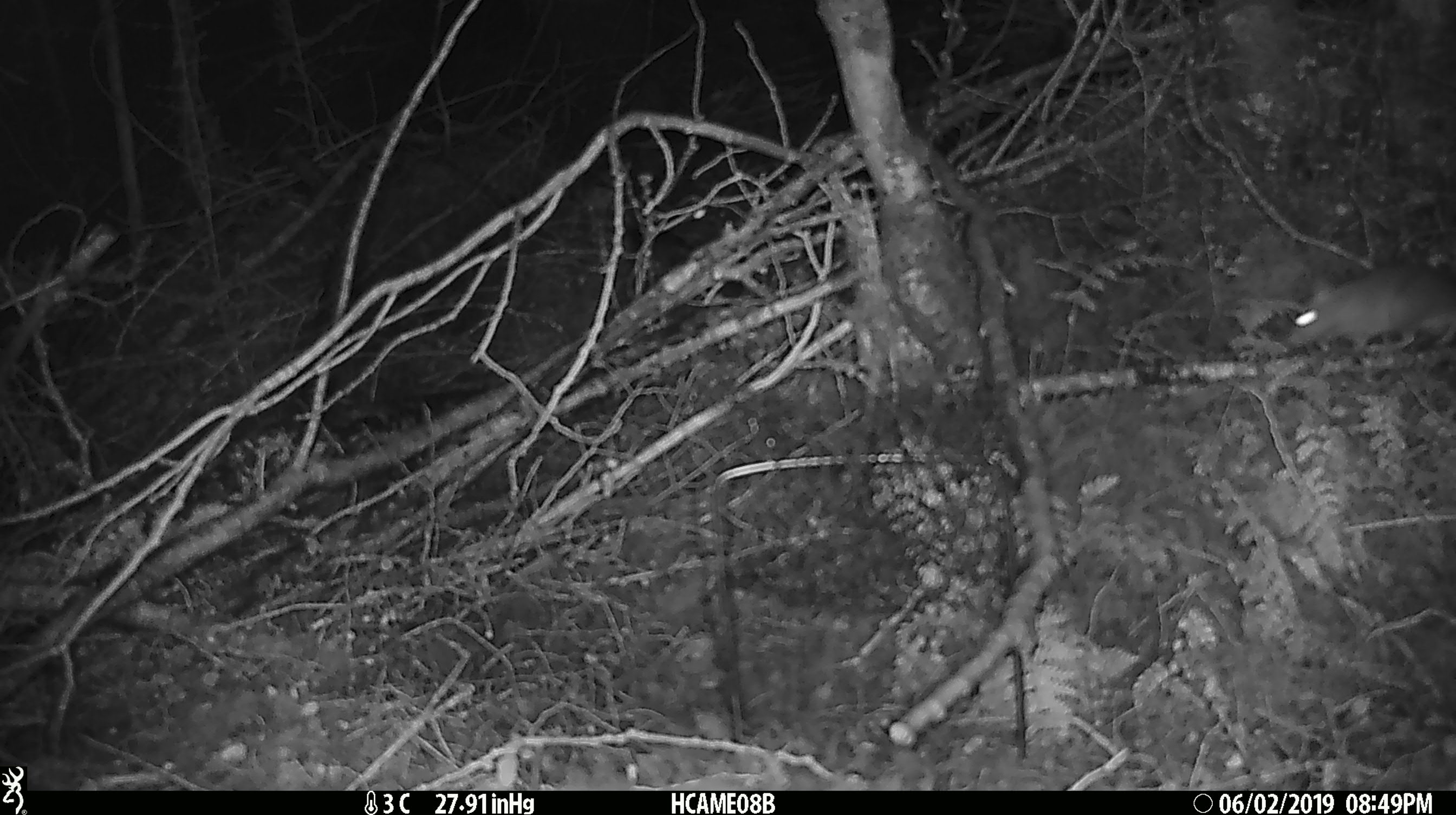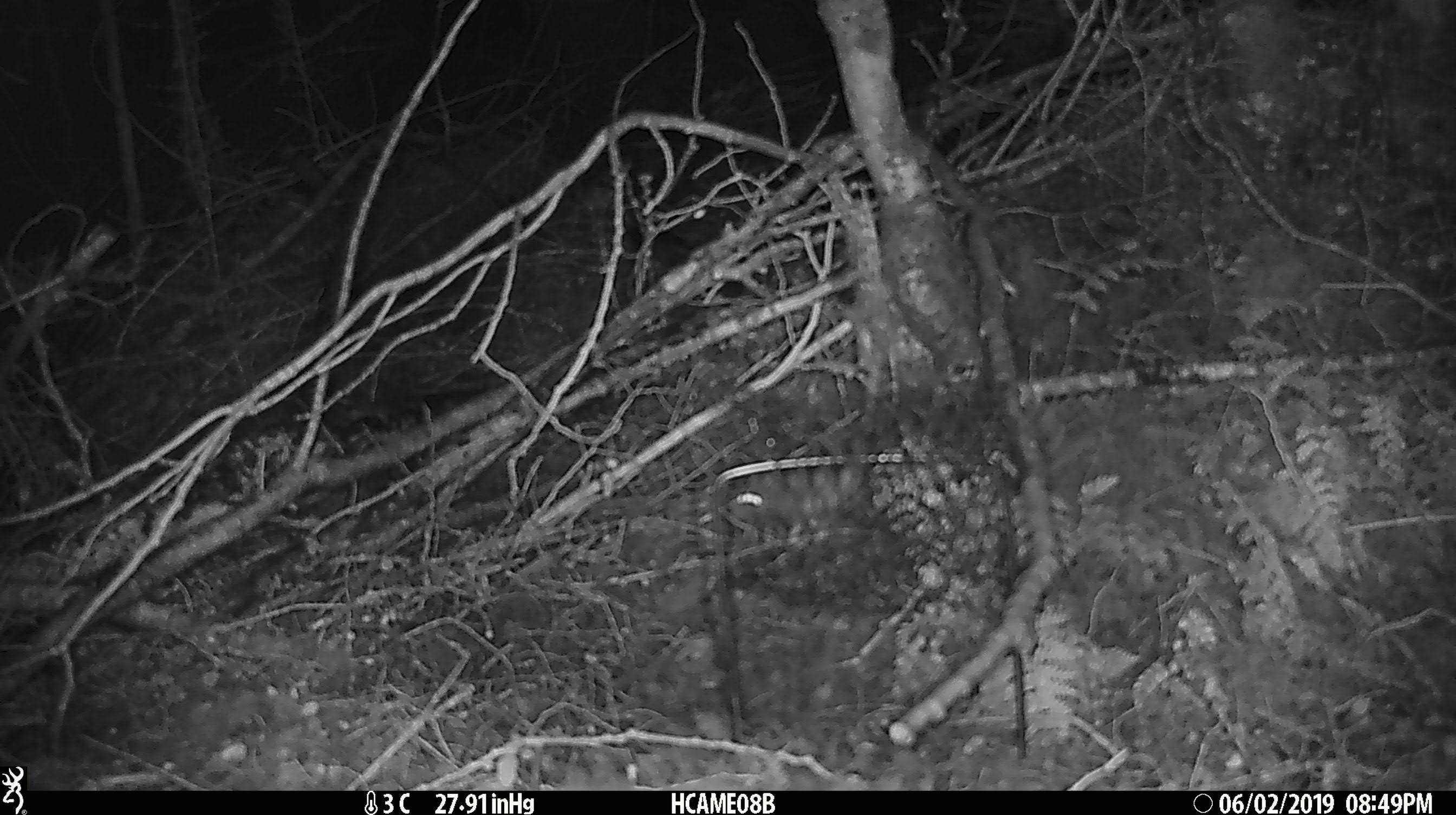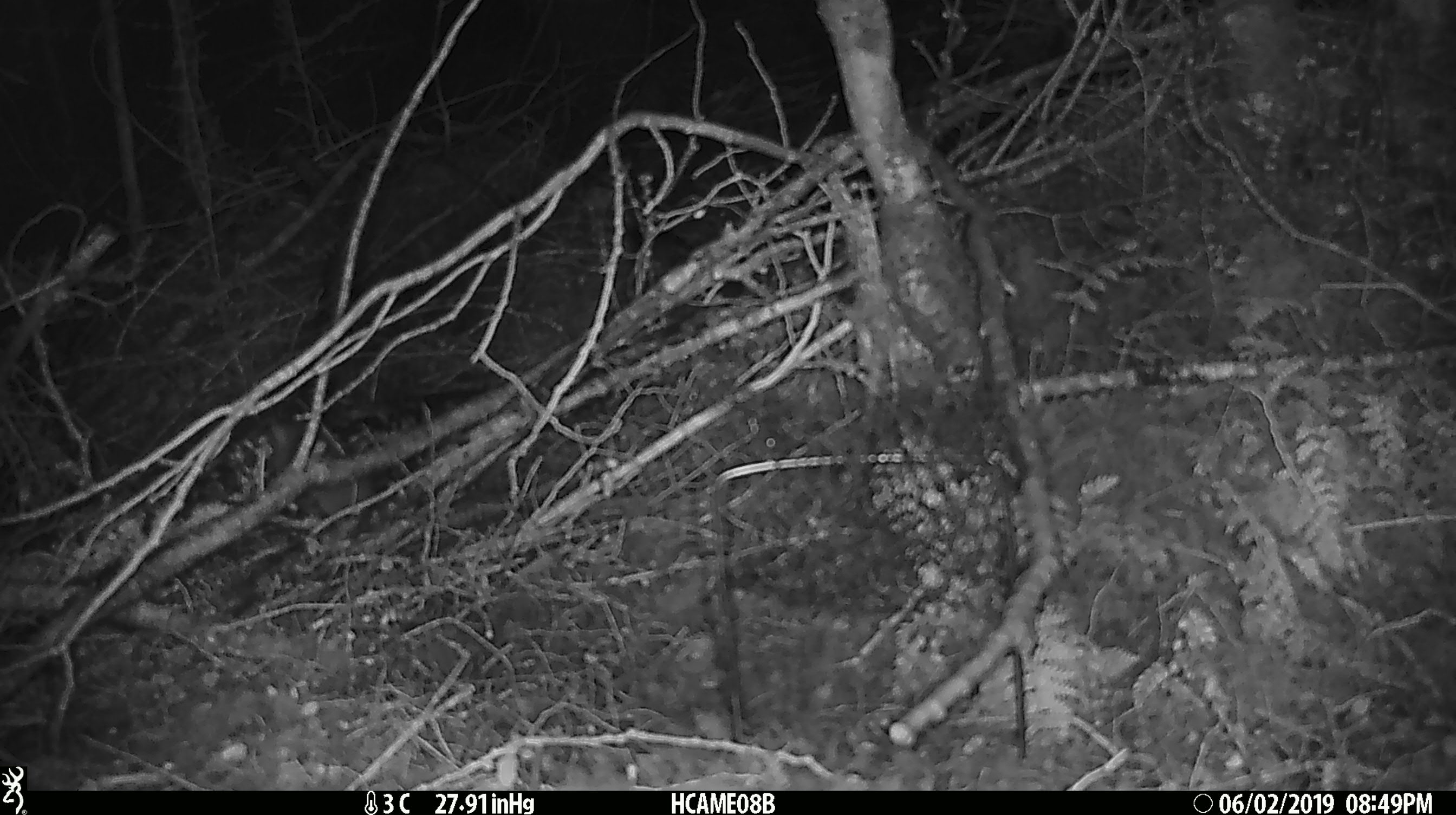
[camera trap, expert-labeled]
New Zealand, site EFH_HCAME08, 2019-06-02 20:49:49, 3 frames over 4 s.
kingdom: Animalia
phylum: Chordata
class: Mammalia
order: Rodentia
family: Muridae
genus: Rattus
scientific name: Rattus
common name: rat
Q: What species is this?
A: Rat (Rattus).